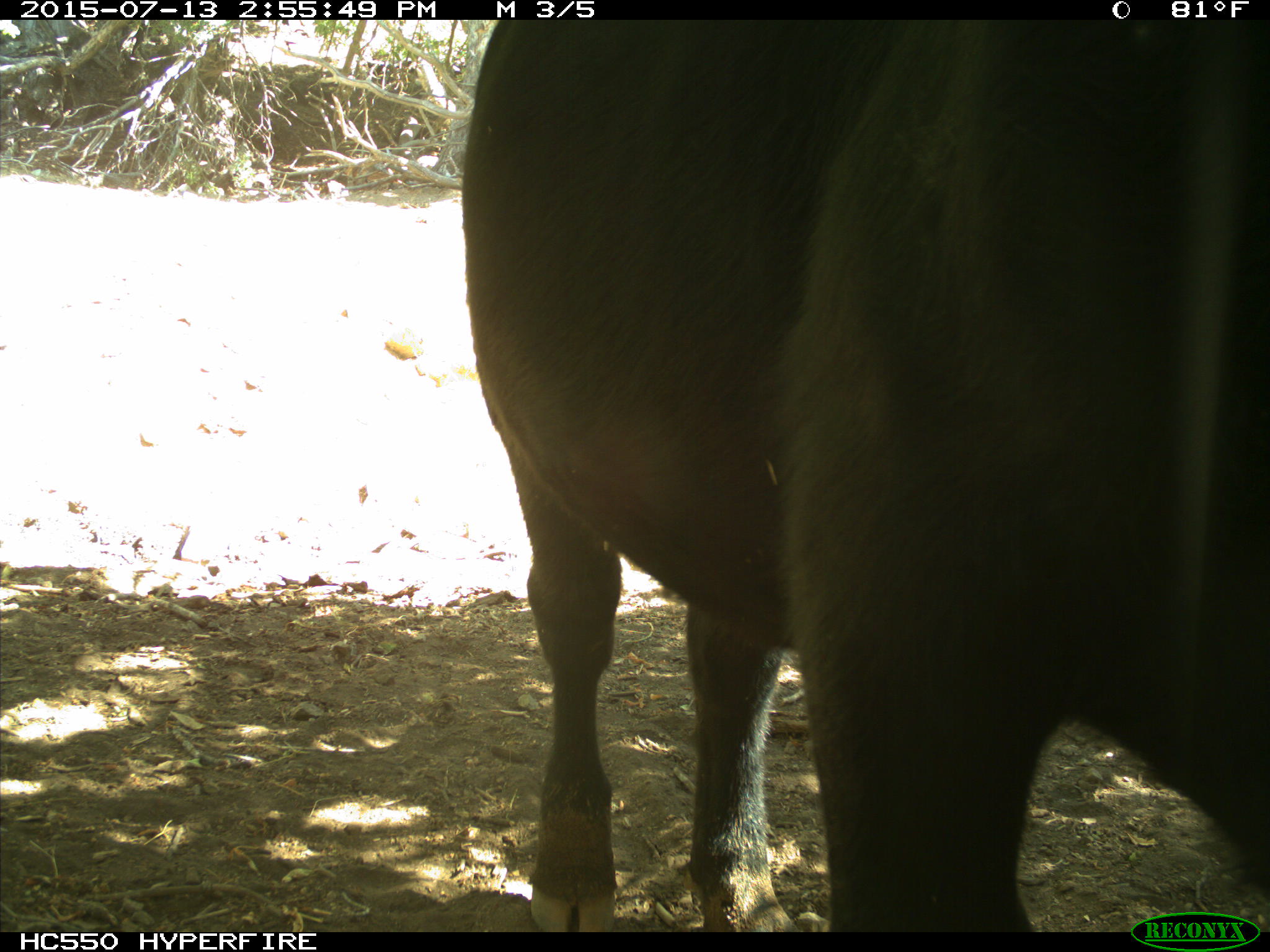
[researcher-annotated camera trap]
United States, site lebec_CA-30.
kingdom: Animalia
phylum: Chordata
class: Mammalia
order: Artiodactyla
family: Bovidae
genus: Bos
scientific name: Bos taurus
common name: domestic cow